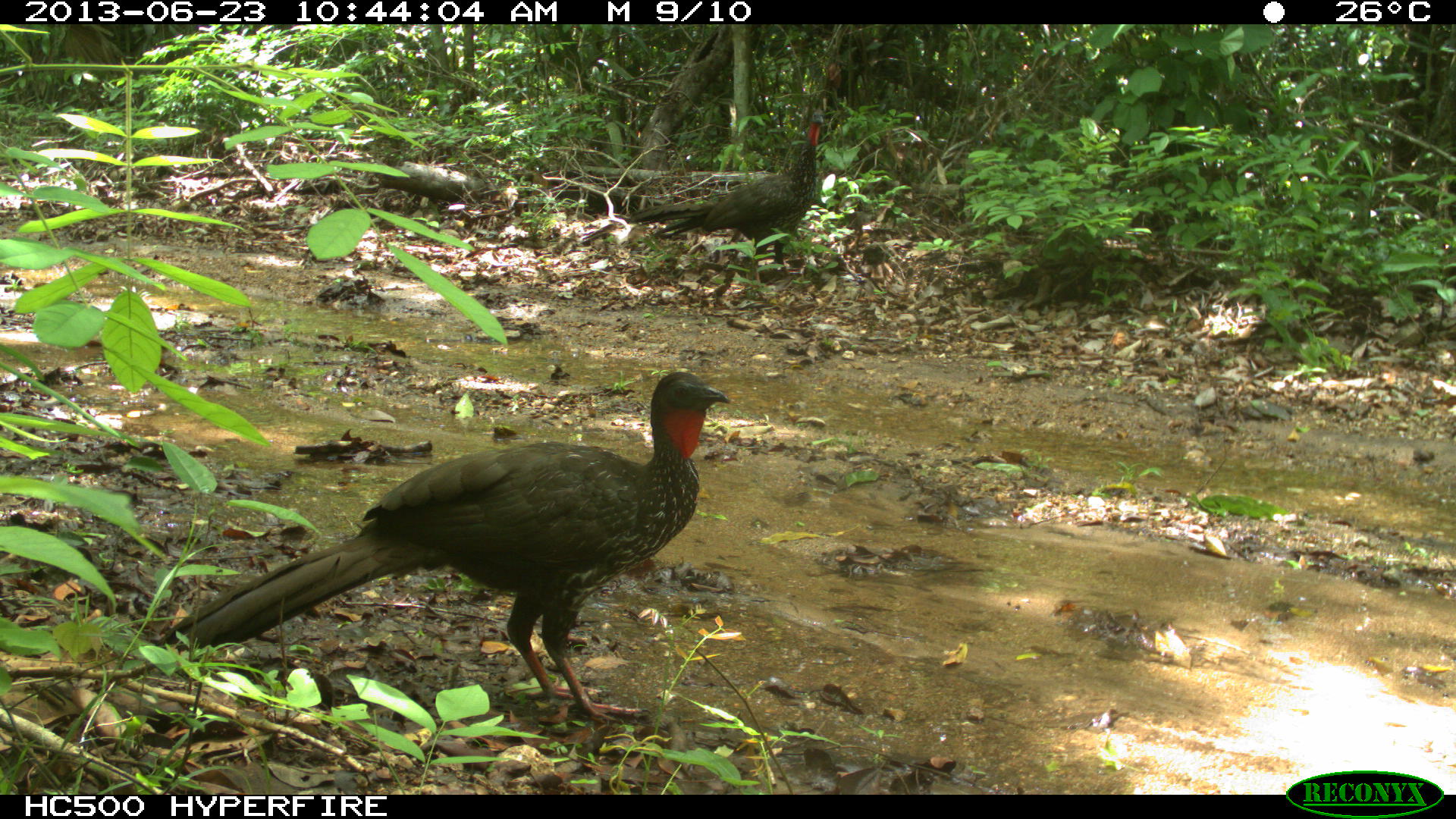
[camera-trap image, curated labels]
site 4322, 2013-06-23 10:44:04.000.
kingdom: Animalia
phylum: Chordata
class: Aves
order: Galliformes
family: Cracidae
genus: Penelope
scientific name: Penelope purpurascens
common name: crested guan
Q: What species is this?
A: Penelope purpurascens (crested guan).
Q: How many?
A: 1.